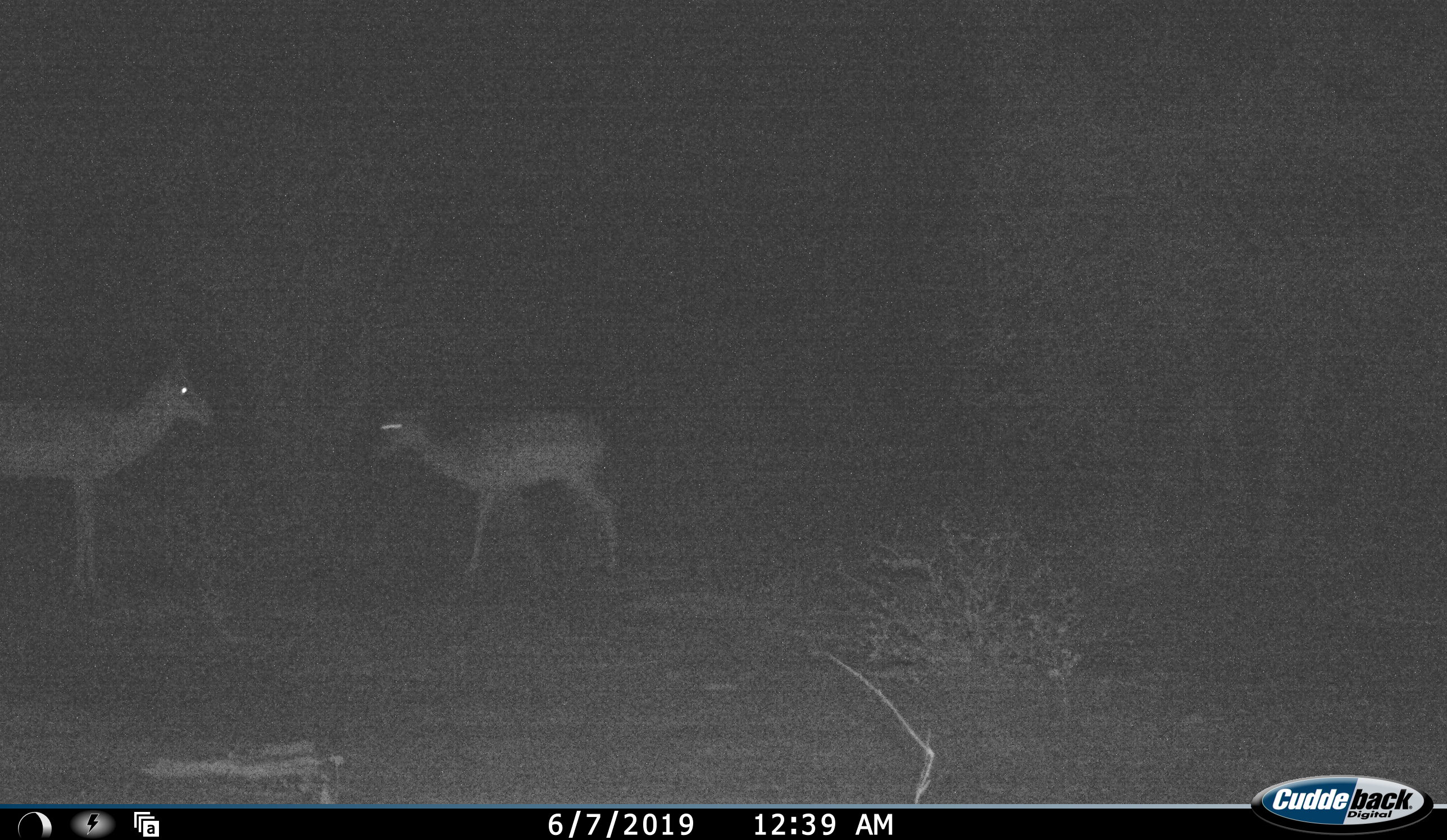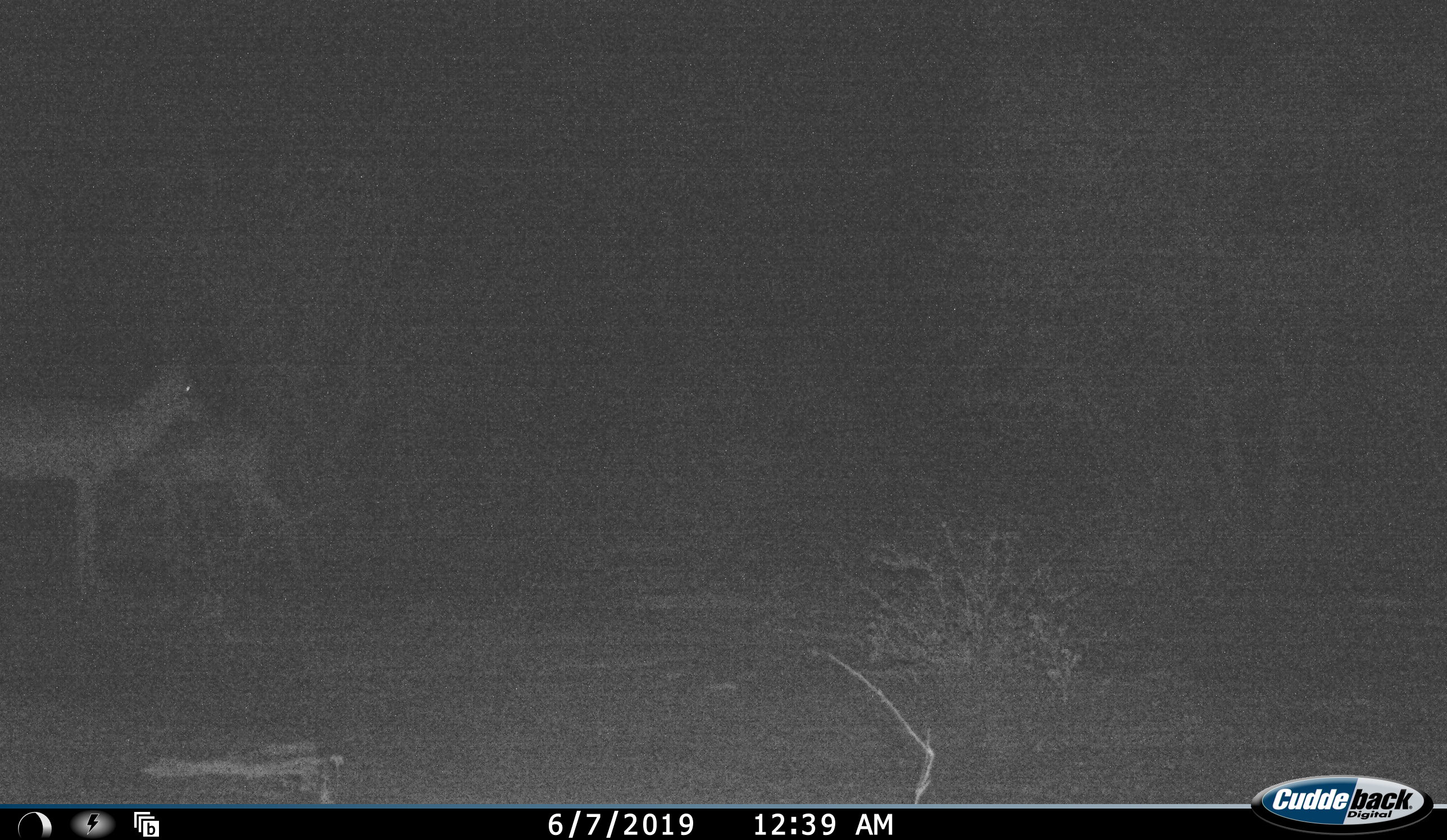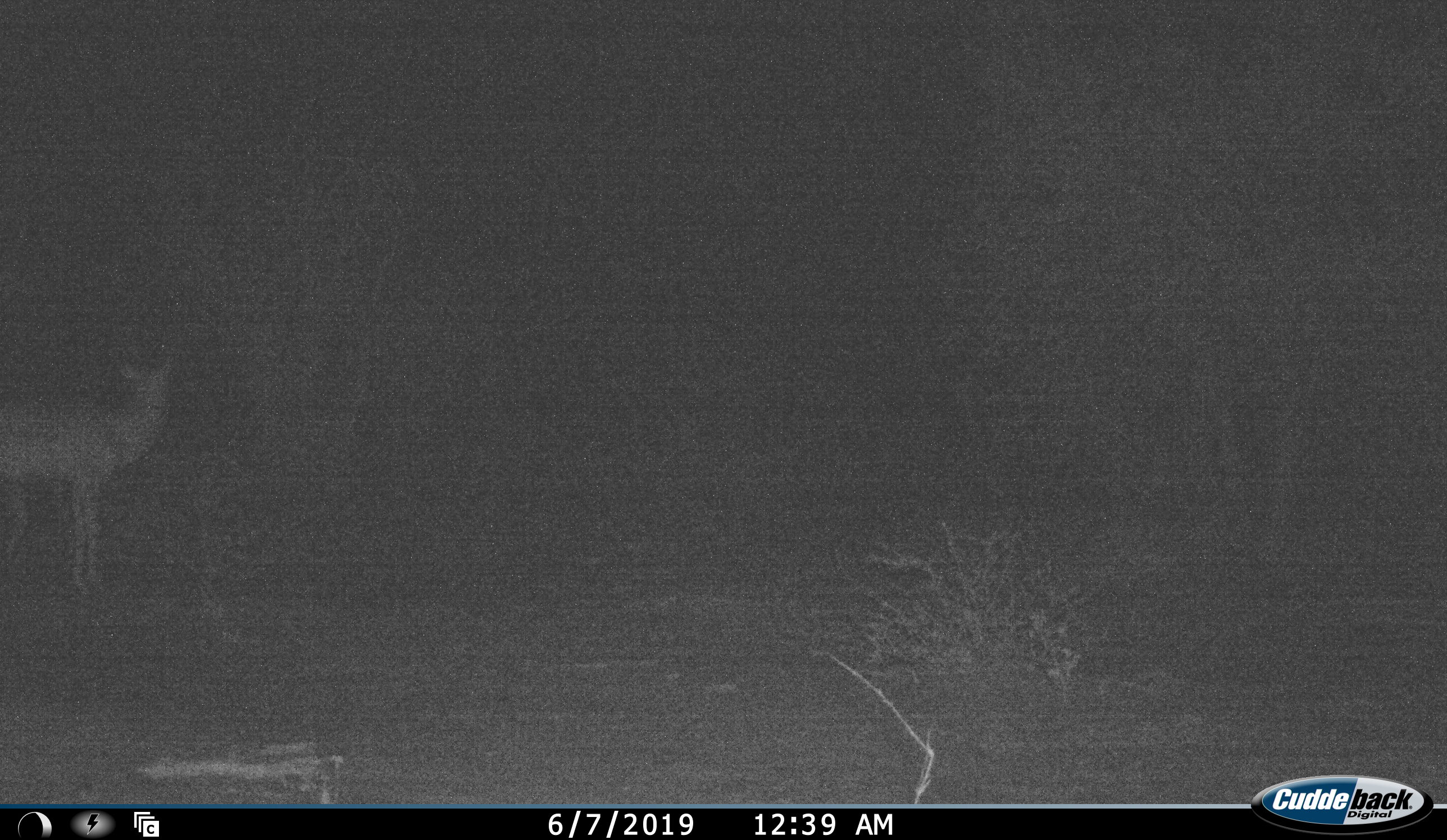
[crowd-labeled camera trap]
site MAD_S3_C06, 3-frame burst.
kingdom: Animalia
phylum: Chordata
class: Mammalia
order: Artiodactyla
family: Bovidae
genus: Aepyceros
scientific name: Aepyceros melampus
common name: impala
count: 2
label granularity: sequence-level